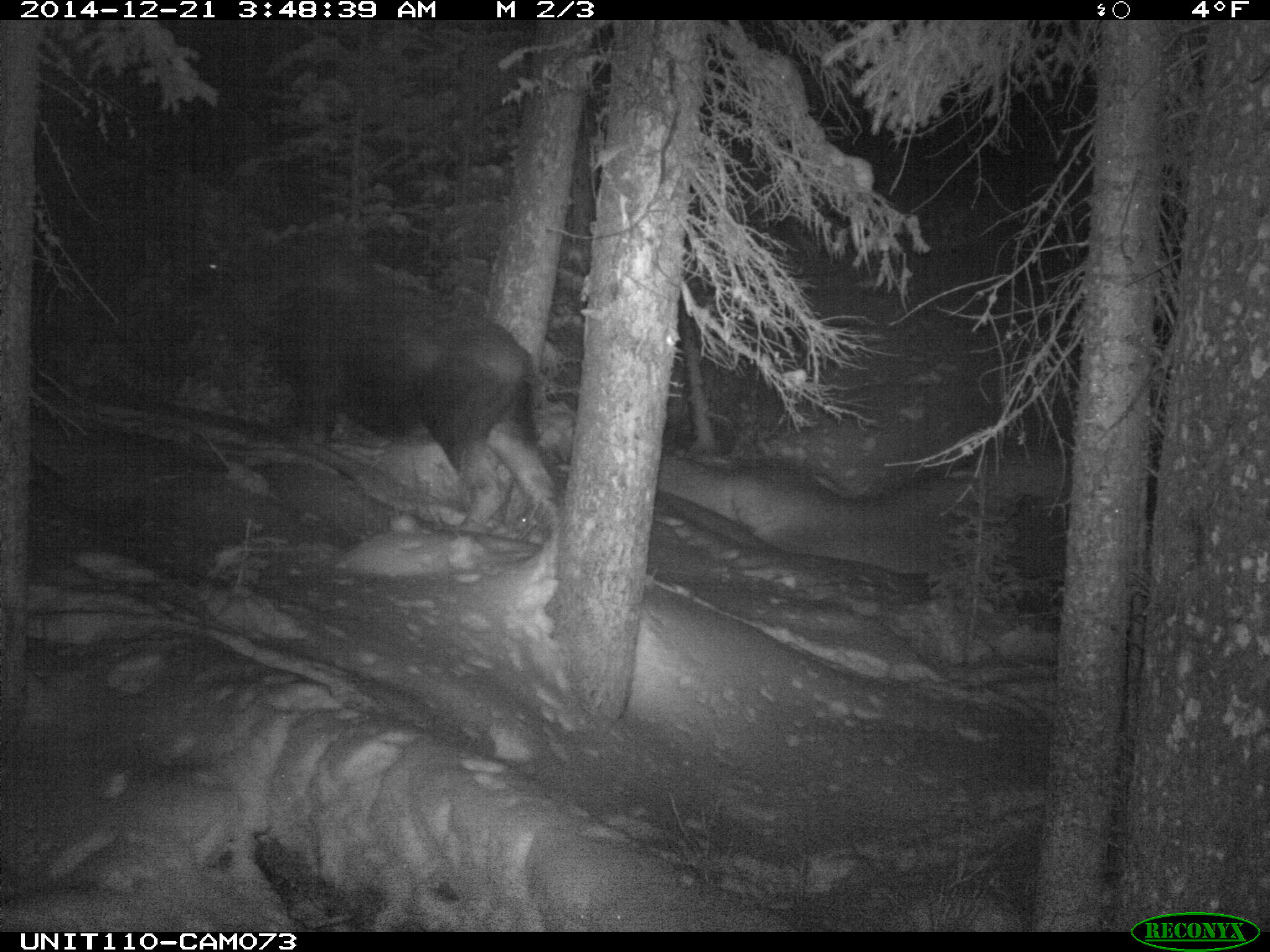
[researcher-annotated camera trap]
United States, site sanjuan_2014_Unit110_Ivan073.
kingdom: Animalia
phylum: Chordata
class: Mammalia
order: Artiodactyla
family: Cervidae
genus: Alces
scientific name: Alces alces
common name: moose